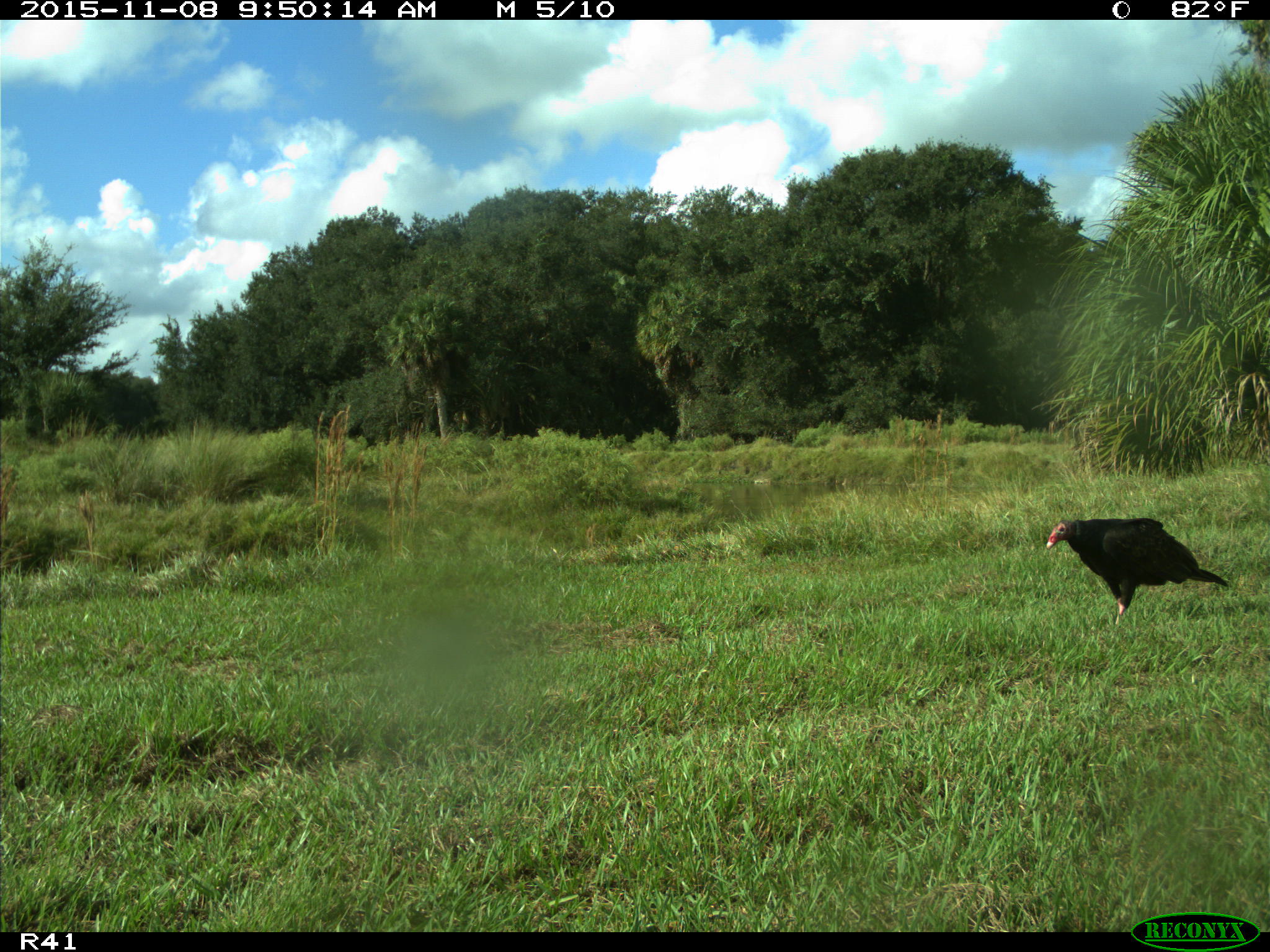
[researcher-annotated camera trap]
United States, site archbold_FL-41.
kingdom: Animalia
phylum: Chordata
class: Aves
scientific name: Aves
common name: birds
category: unidentified bird